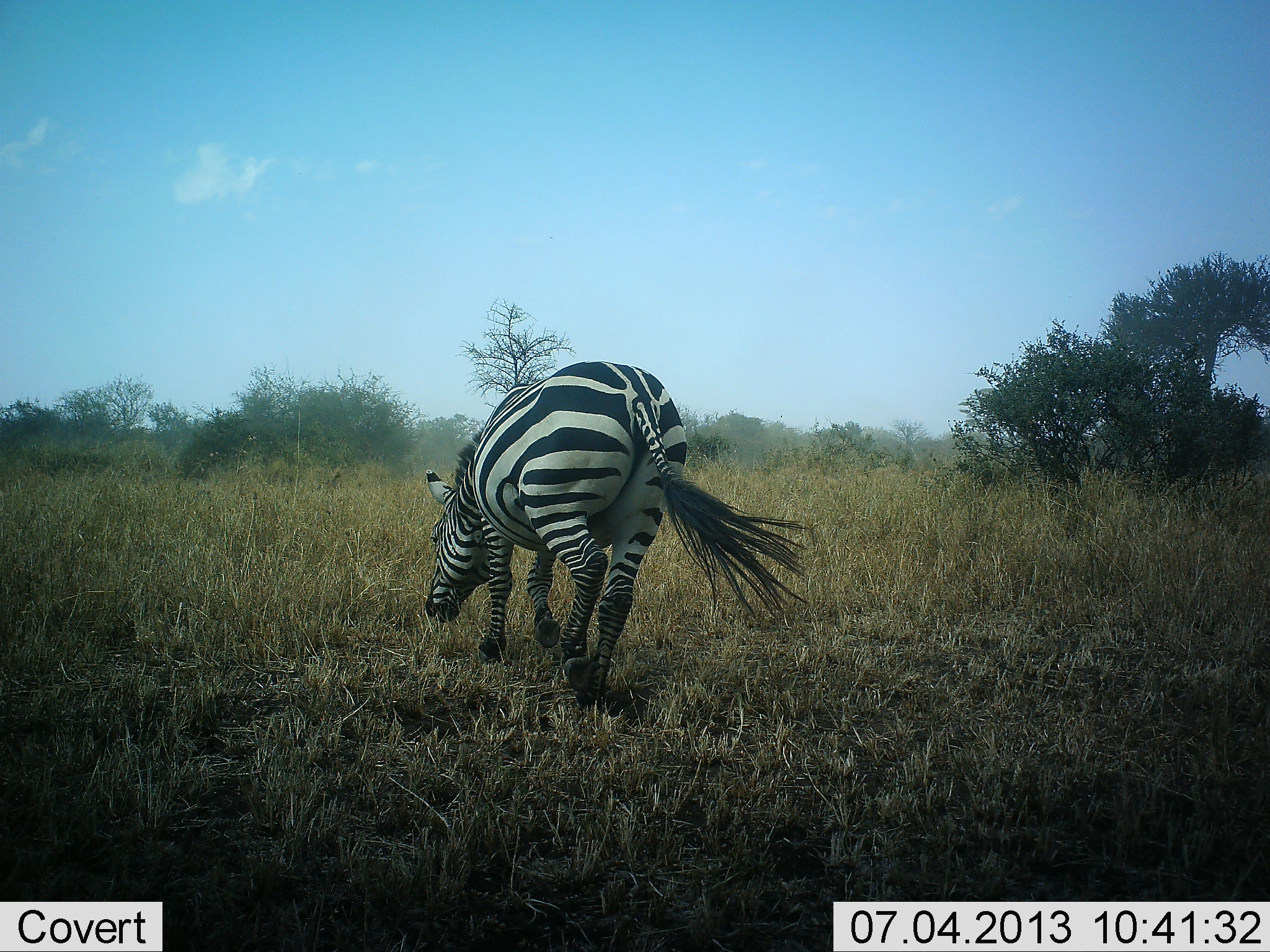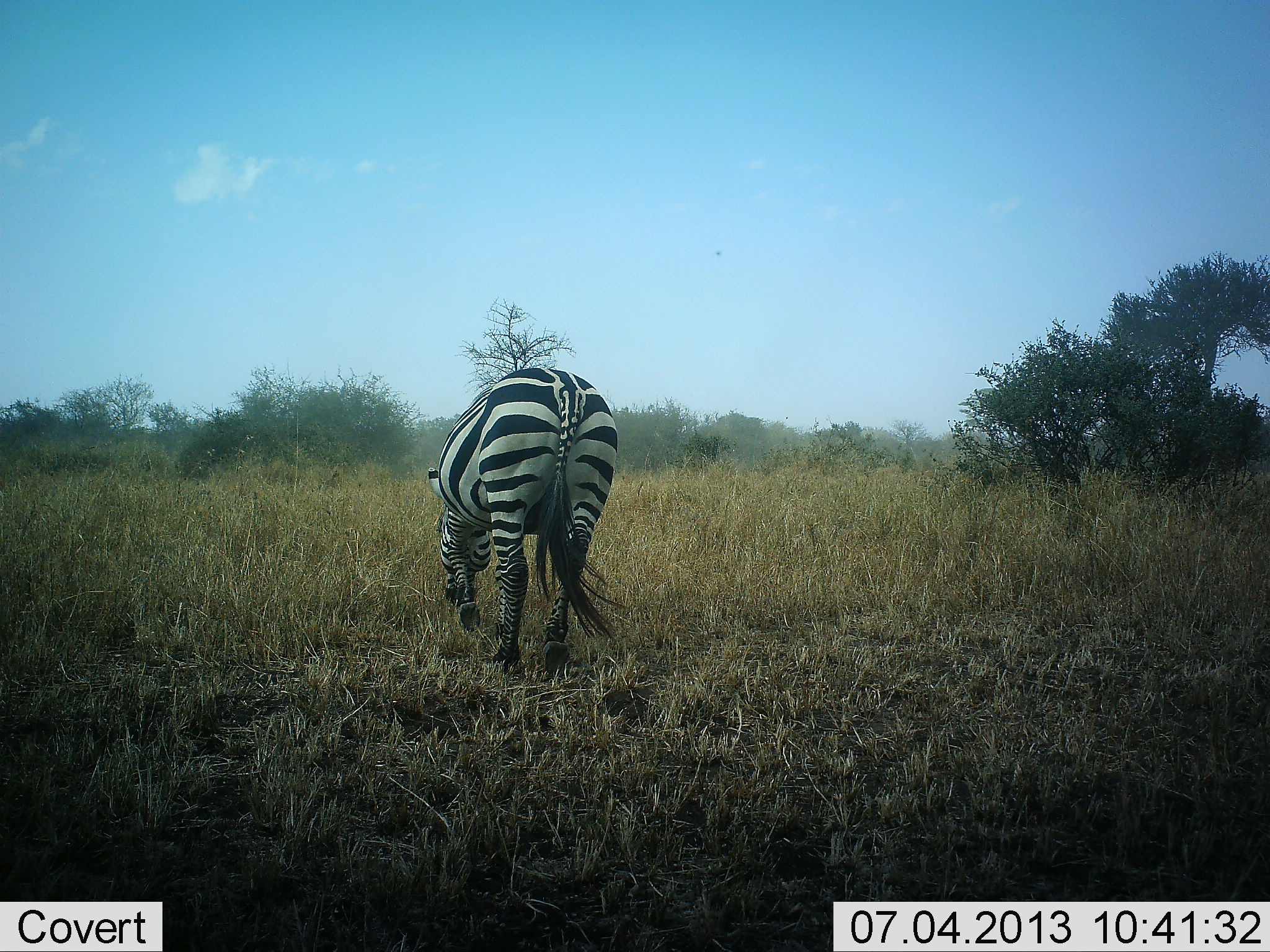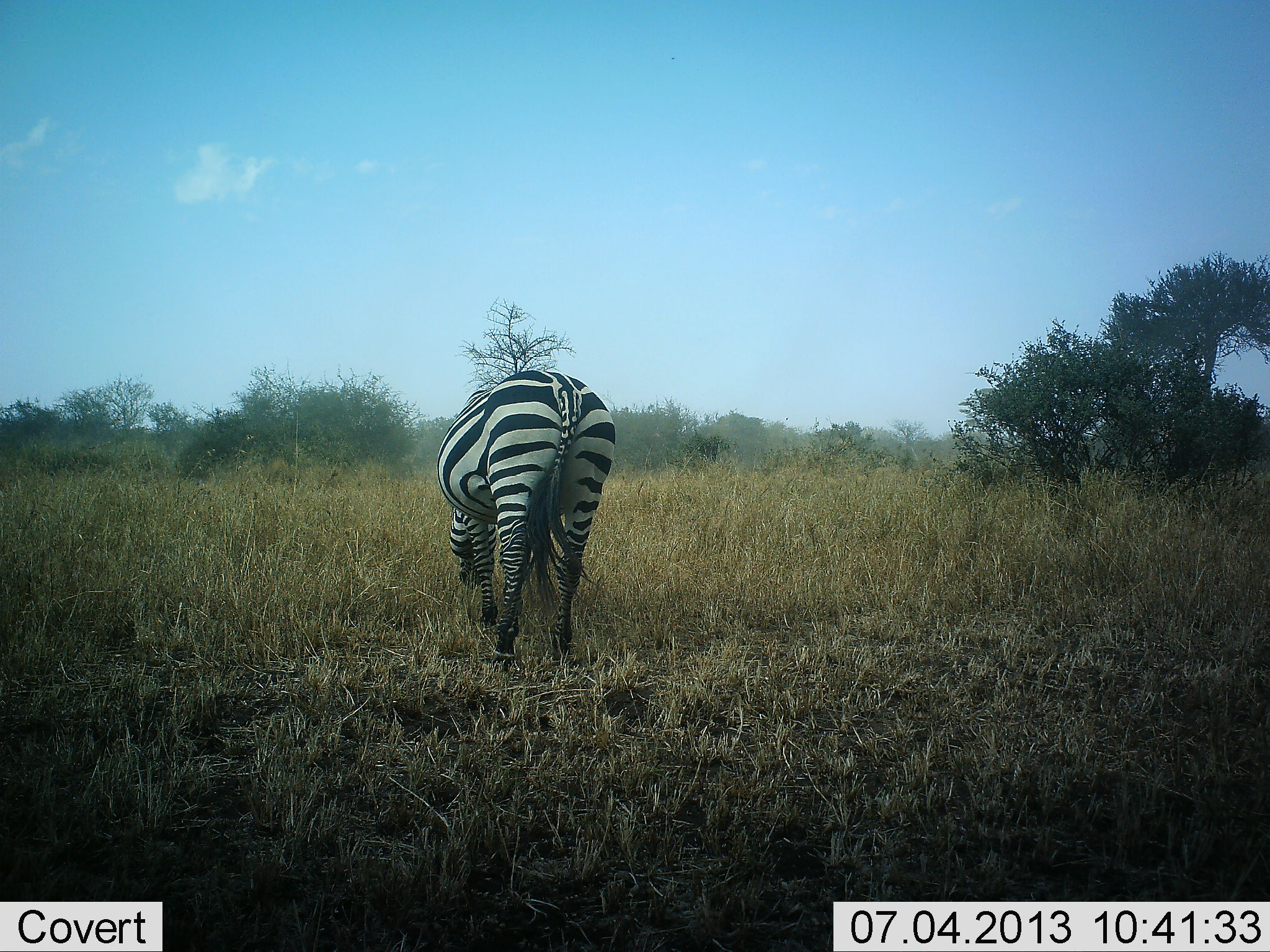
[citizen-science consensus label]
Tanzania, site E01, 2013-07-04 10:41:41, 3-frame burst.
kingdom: Animalia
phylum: Chordata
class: Mammalia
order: Perissodactyla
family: Equidae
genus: Equus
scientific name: Equus quagga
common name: plains zebra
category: zebra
Zebra (plains zebra) (Equus quagga), count 1. Behavior (volunteer vote fractions): standing 16%, resting 0%, moving 58%, interacting 0%. Young present (vote fraction): 0%. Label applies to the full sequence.